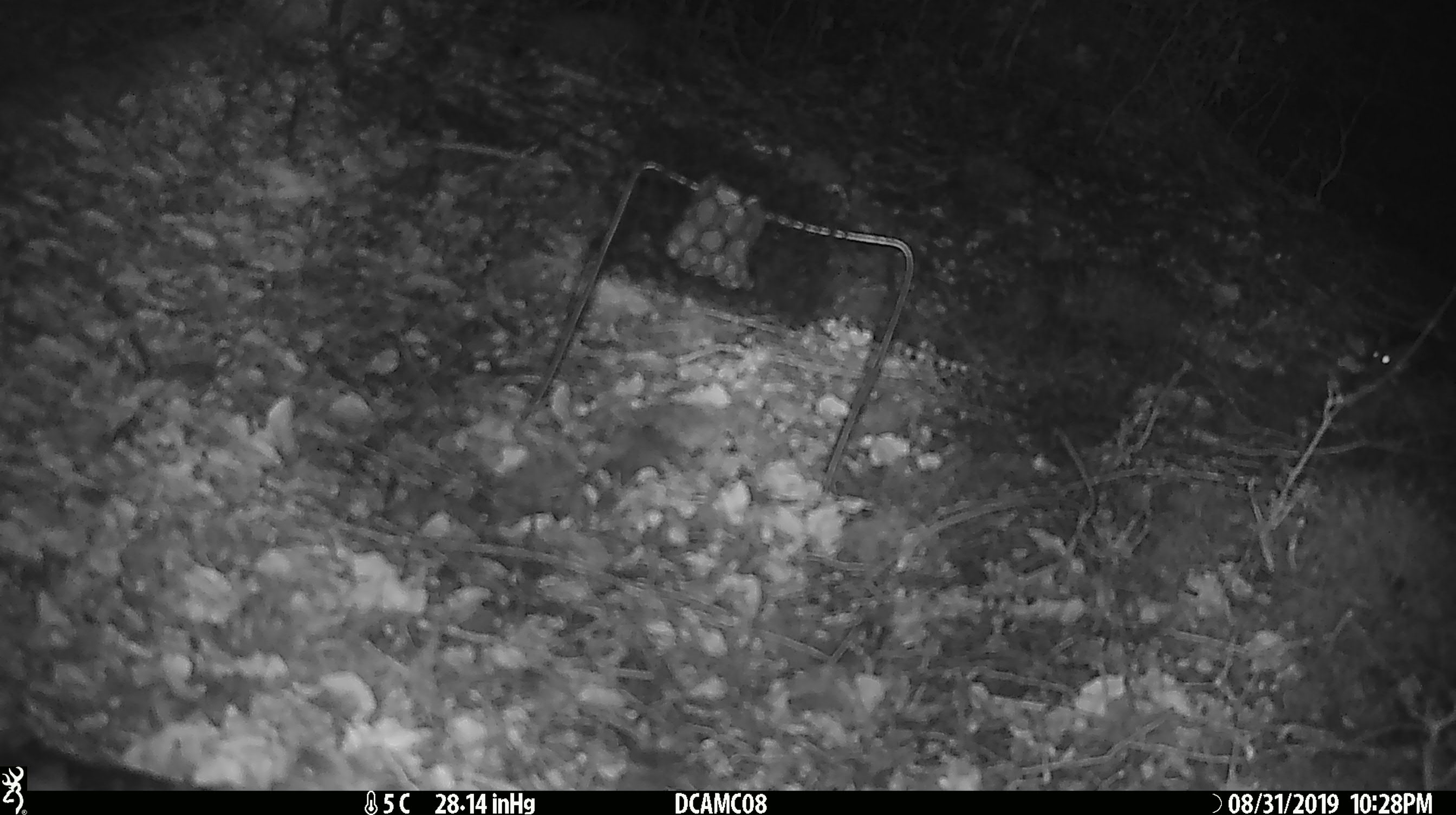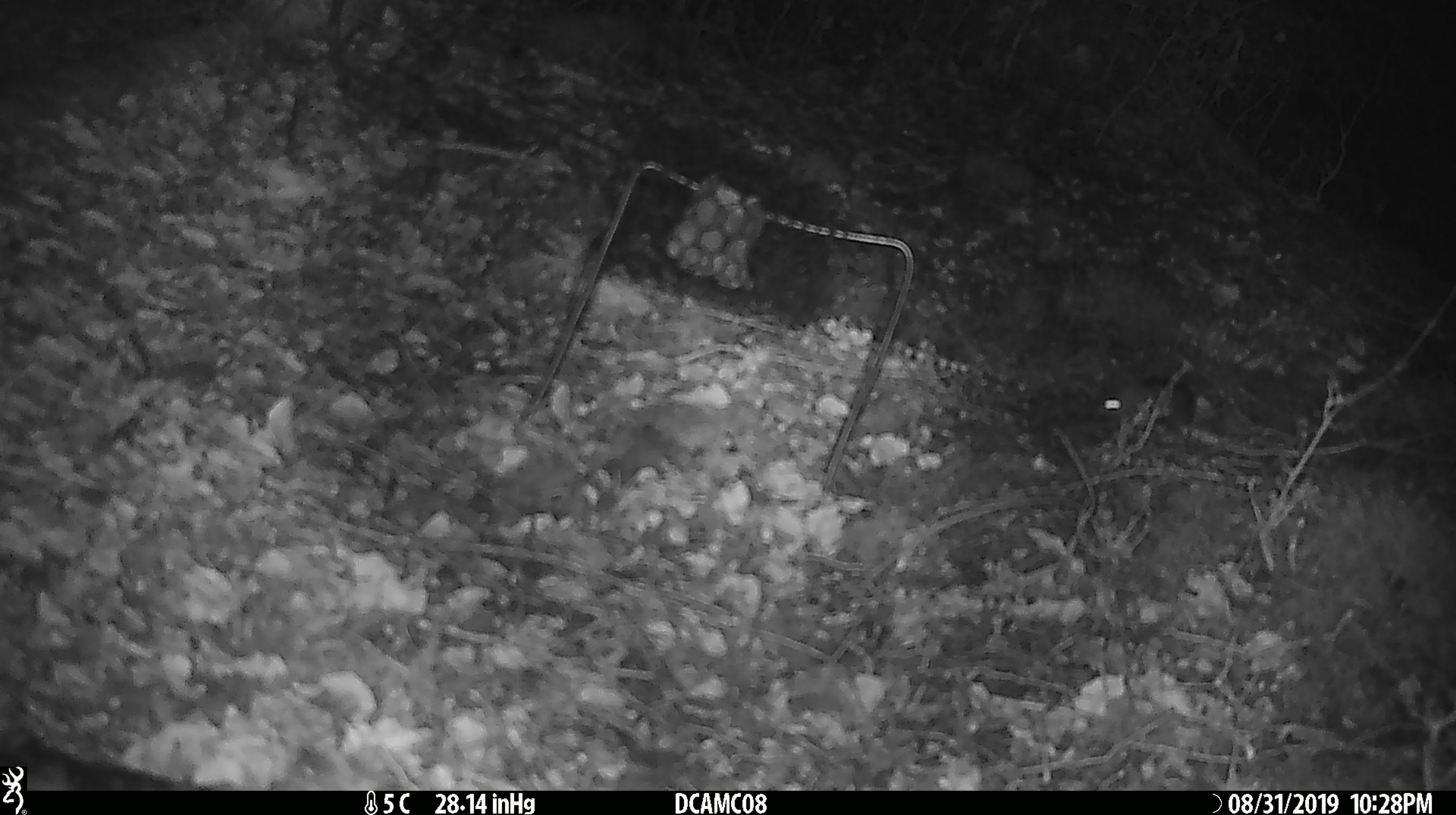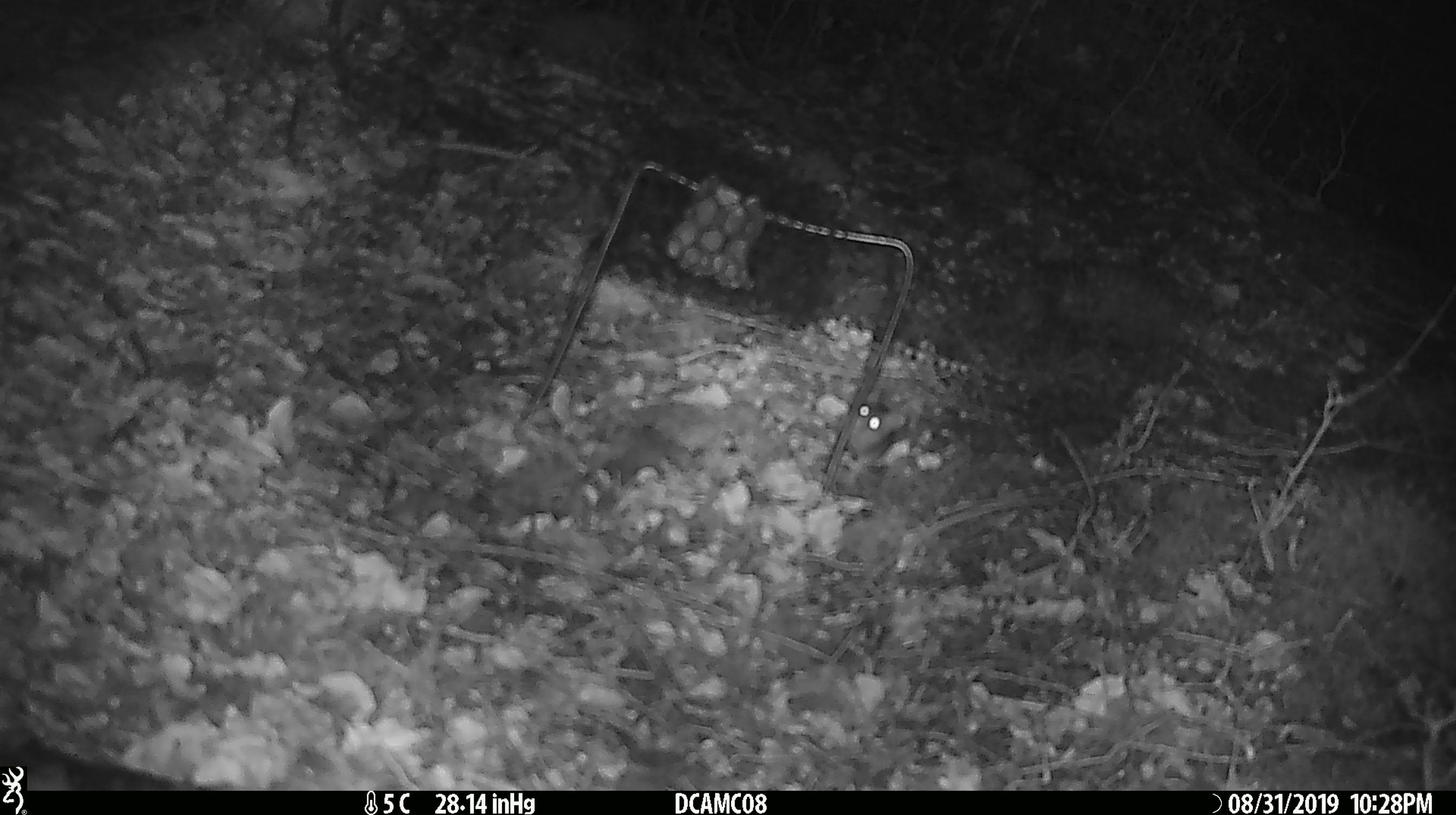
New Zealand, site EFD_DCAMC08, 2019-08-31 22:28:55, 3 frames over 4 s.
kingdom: Animalia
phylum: Chordata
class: Mammalia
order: Rodentia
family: Muridae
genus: Mus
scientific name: Mus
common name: mouse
Mouse (Mus).